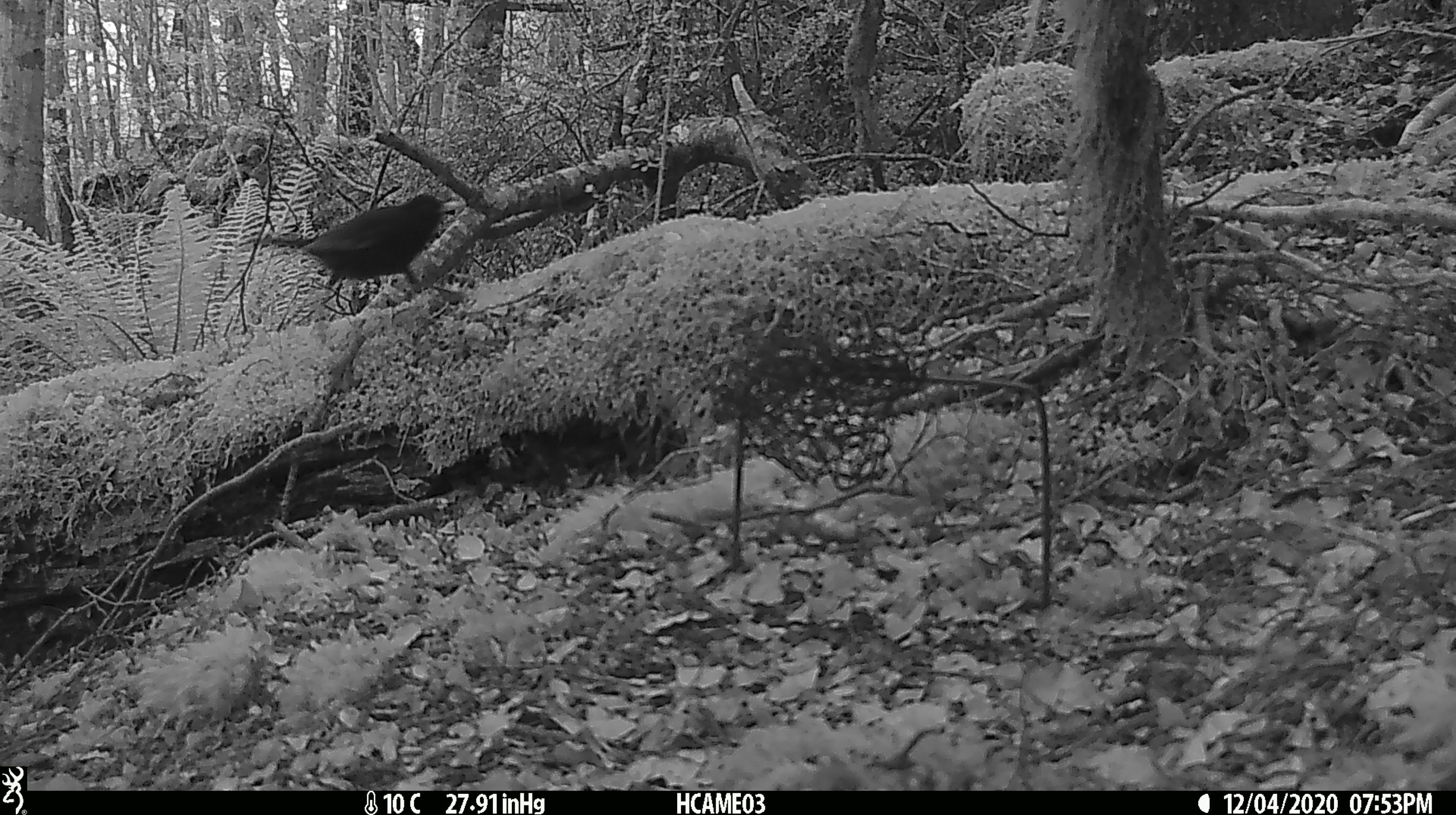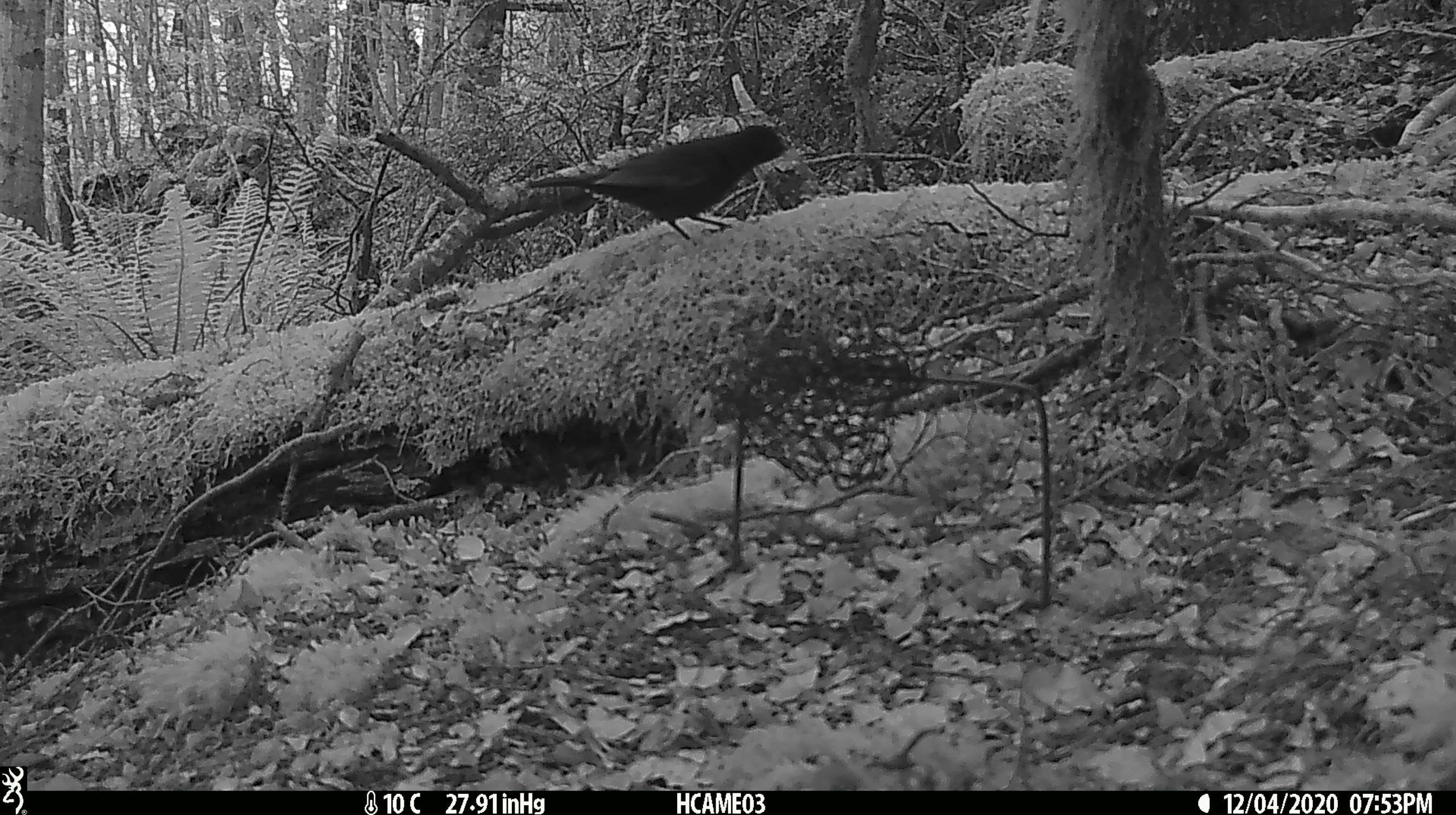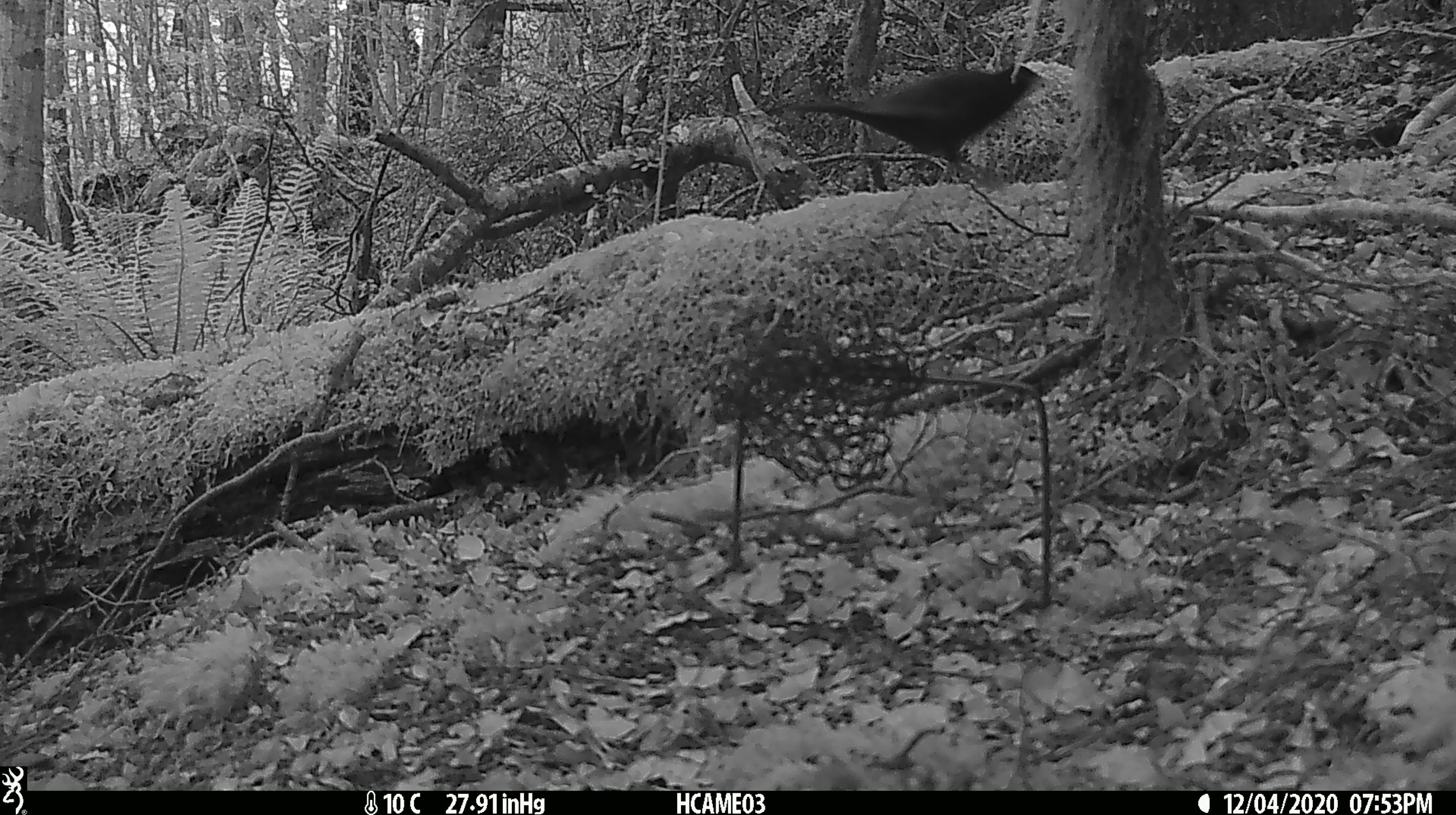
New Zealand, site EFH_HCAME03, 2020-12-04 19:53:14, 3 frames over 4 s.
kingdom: Animalia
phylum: Chordata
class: Aves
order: Passeriformes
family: Turdidae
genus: Turdus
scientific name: Turdus merula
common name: eurasian blackbird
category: blackbird